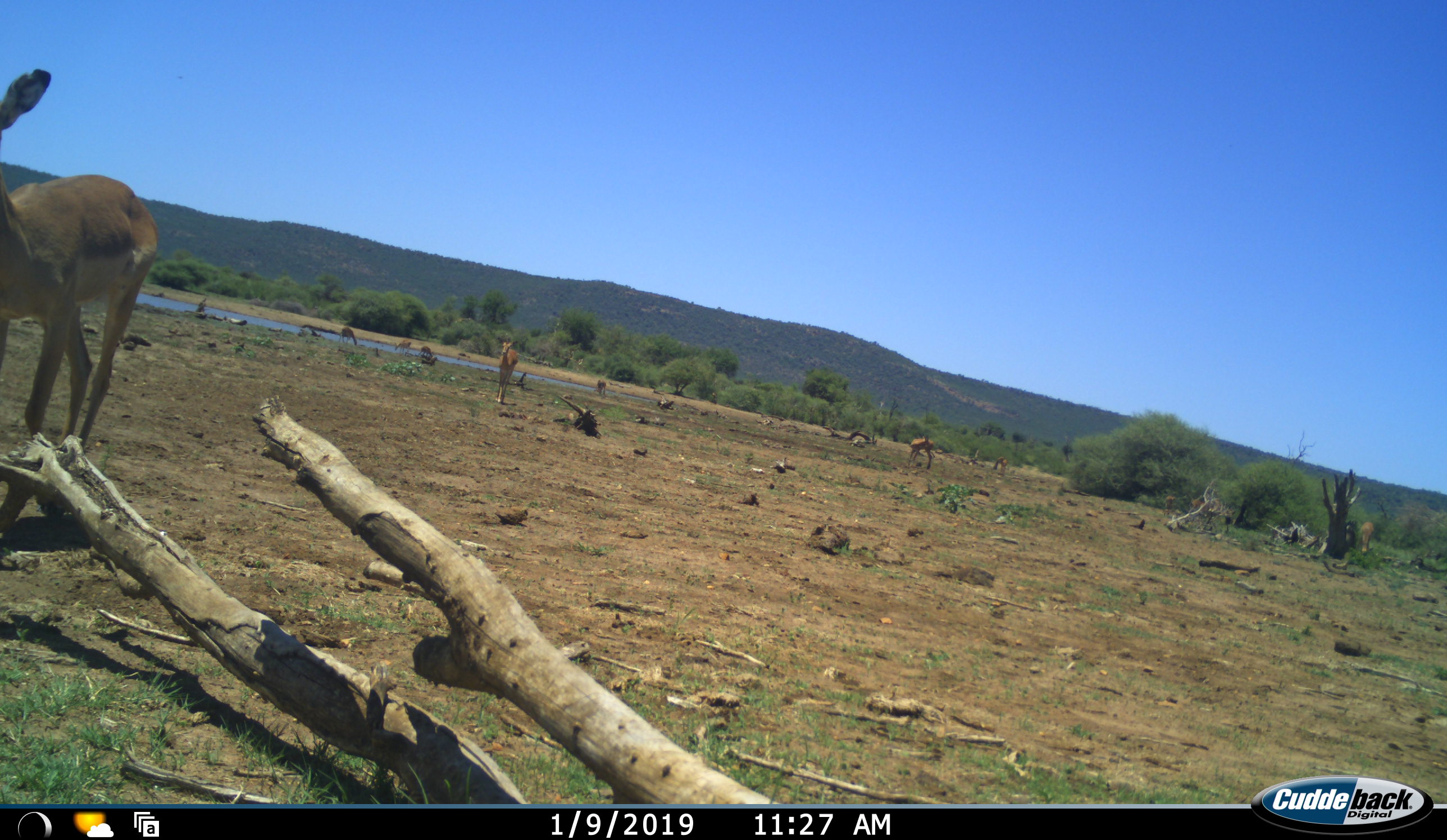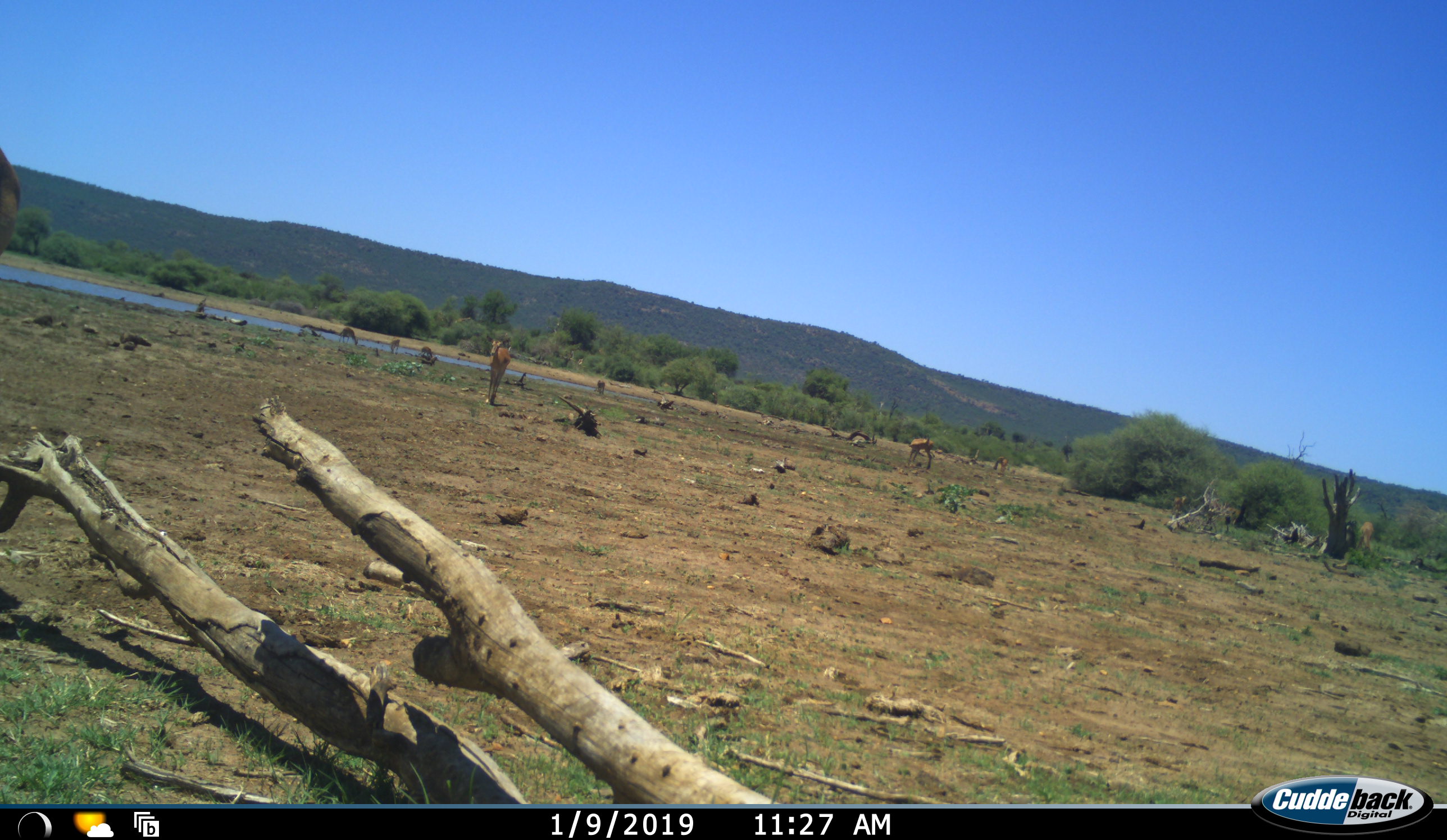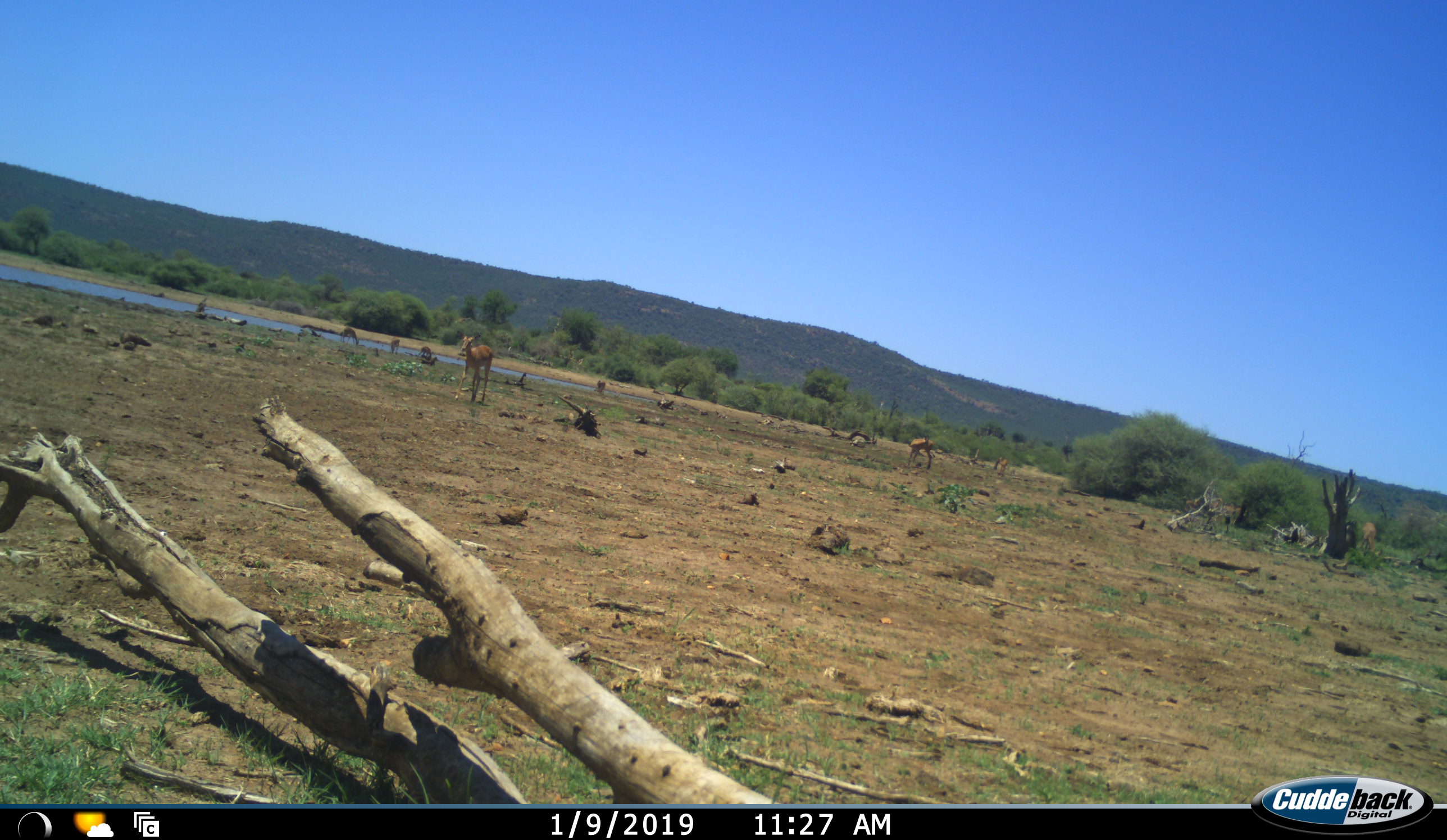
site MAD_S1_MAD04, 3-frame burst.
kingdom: Animalia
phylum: Chordata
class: Mammalia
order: Artiodactyla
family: Bovidae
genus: Aepyceros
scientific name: Aepyceros melampus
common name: impala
Impala (Aepyceros melampus), count 10. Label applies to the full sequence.